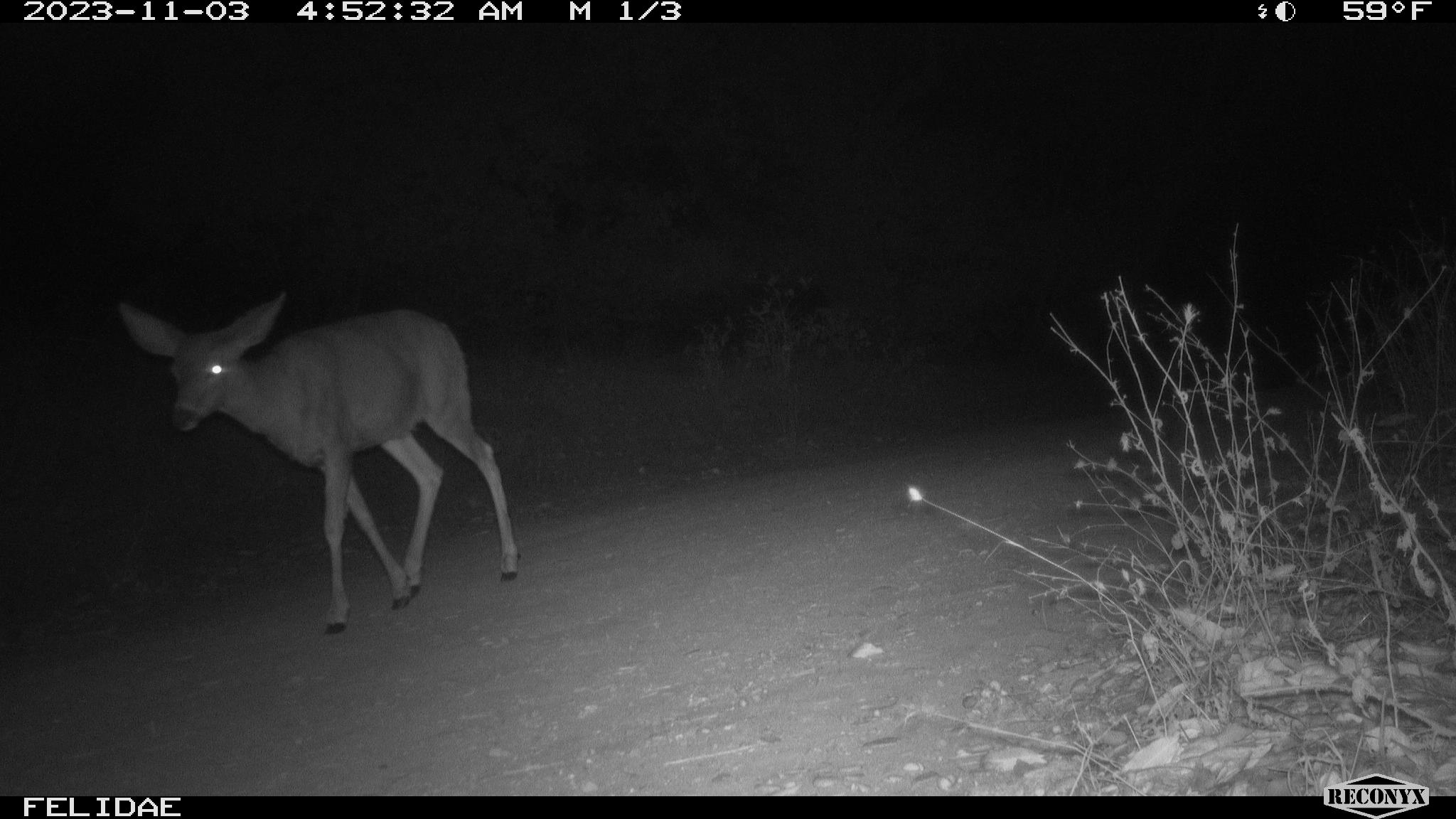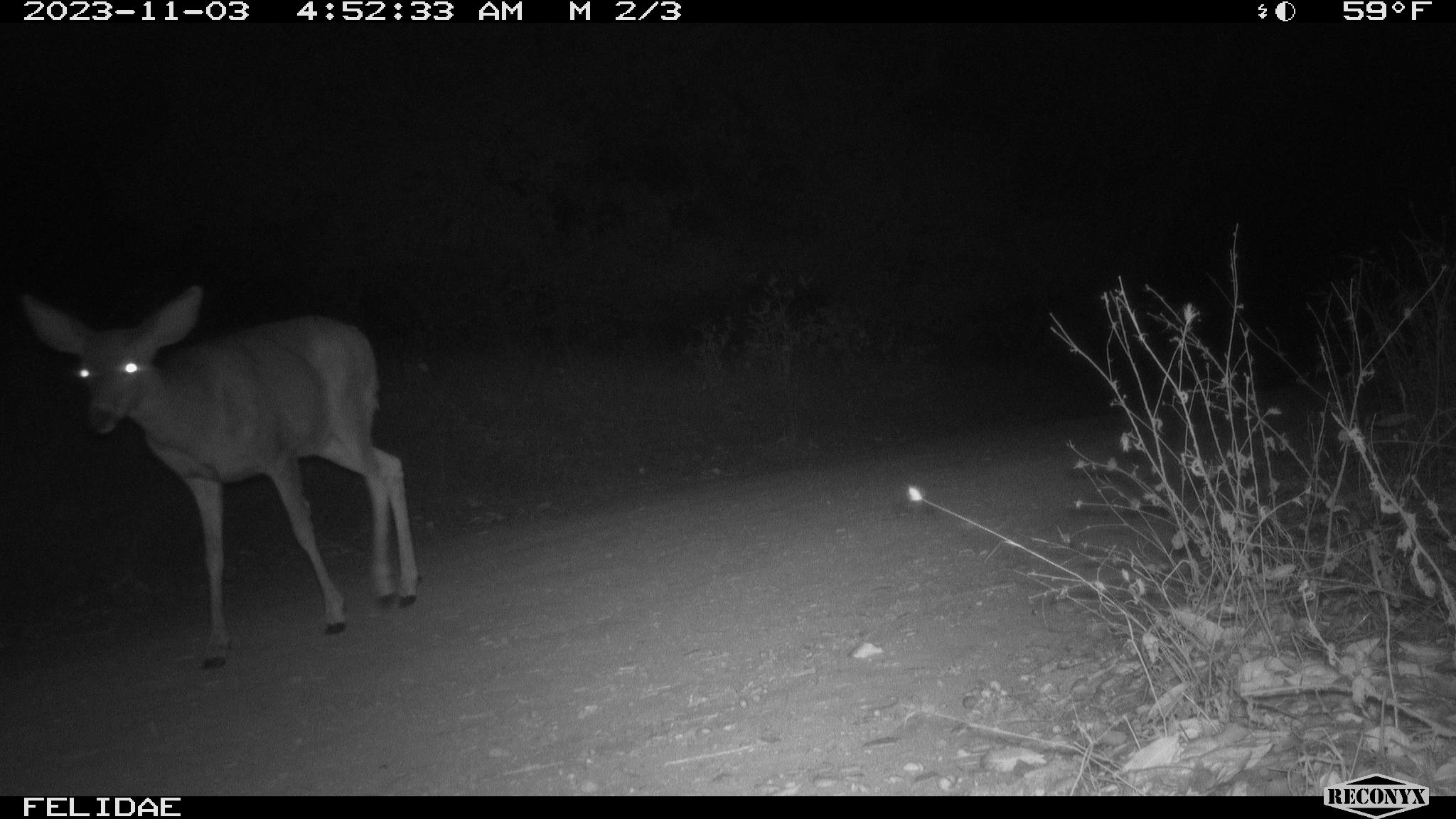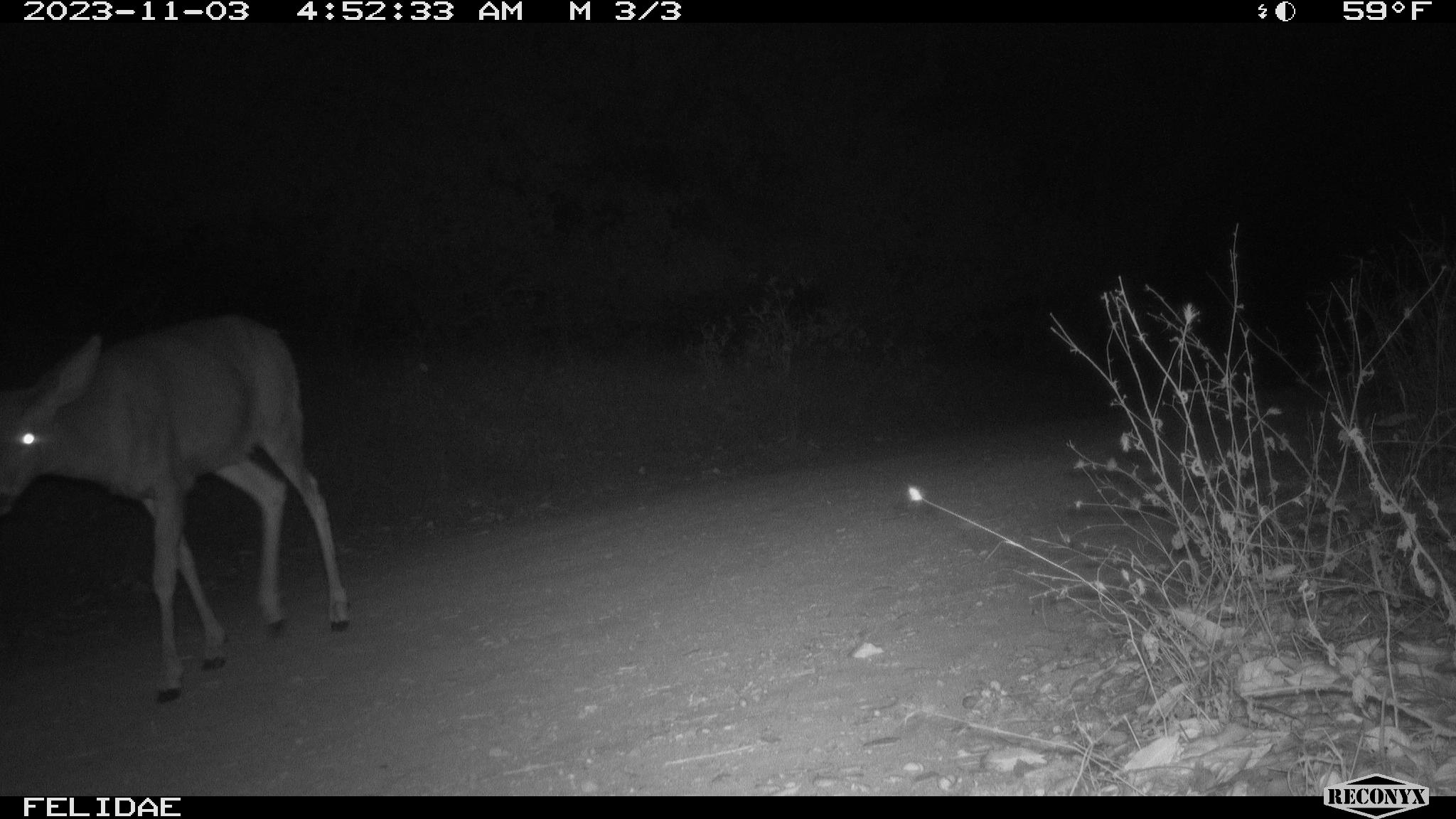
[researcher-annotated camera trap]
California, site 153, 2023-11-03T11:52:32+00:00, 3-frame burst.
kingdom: Animalia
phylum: Chordata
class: Mammalia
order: Artiodactyla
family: Cervidae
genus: Odocoileus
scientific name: Odocoileus hemionus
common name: mule deer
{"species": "mule deer (Odocoileus hemionus)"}